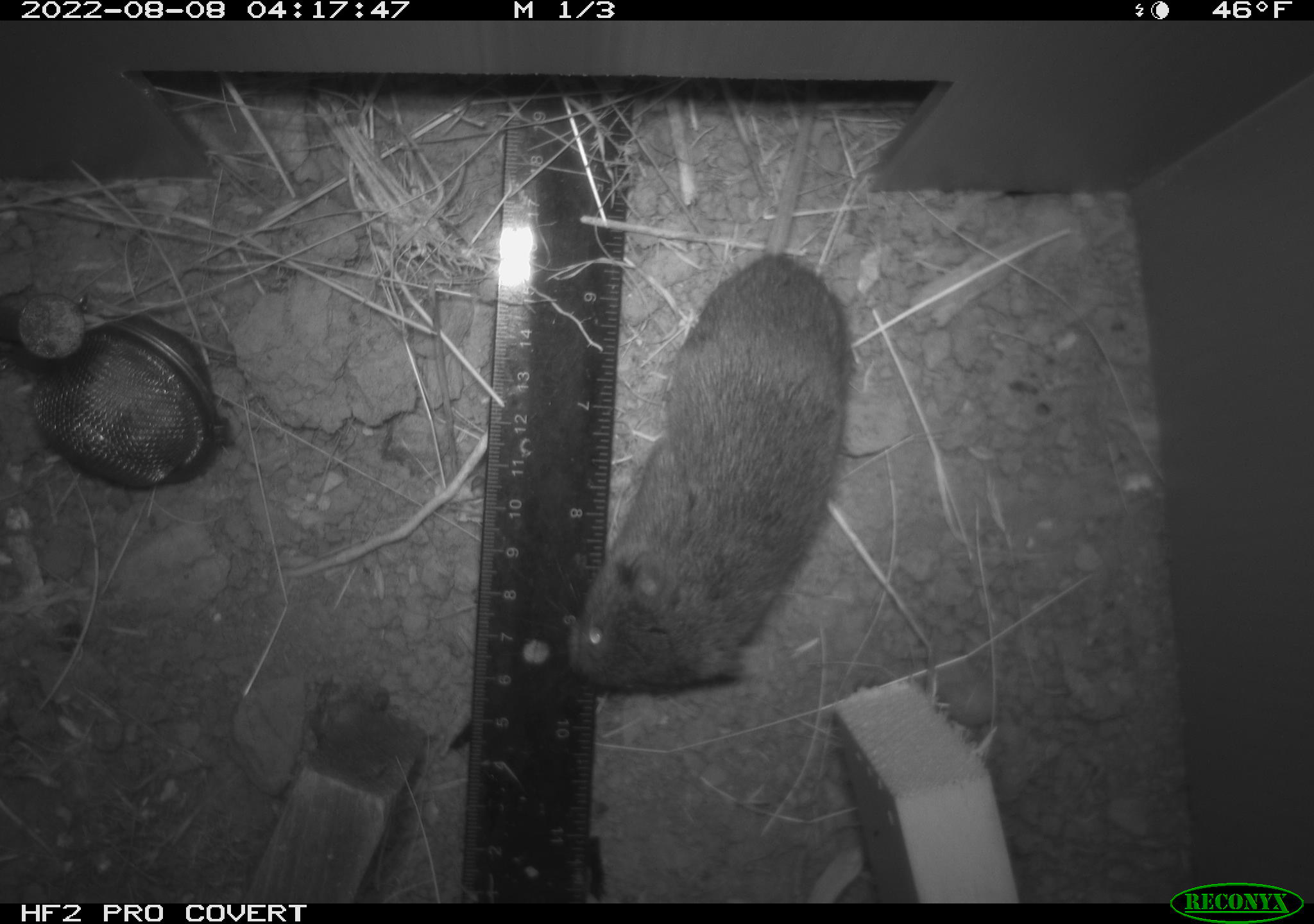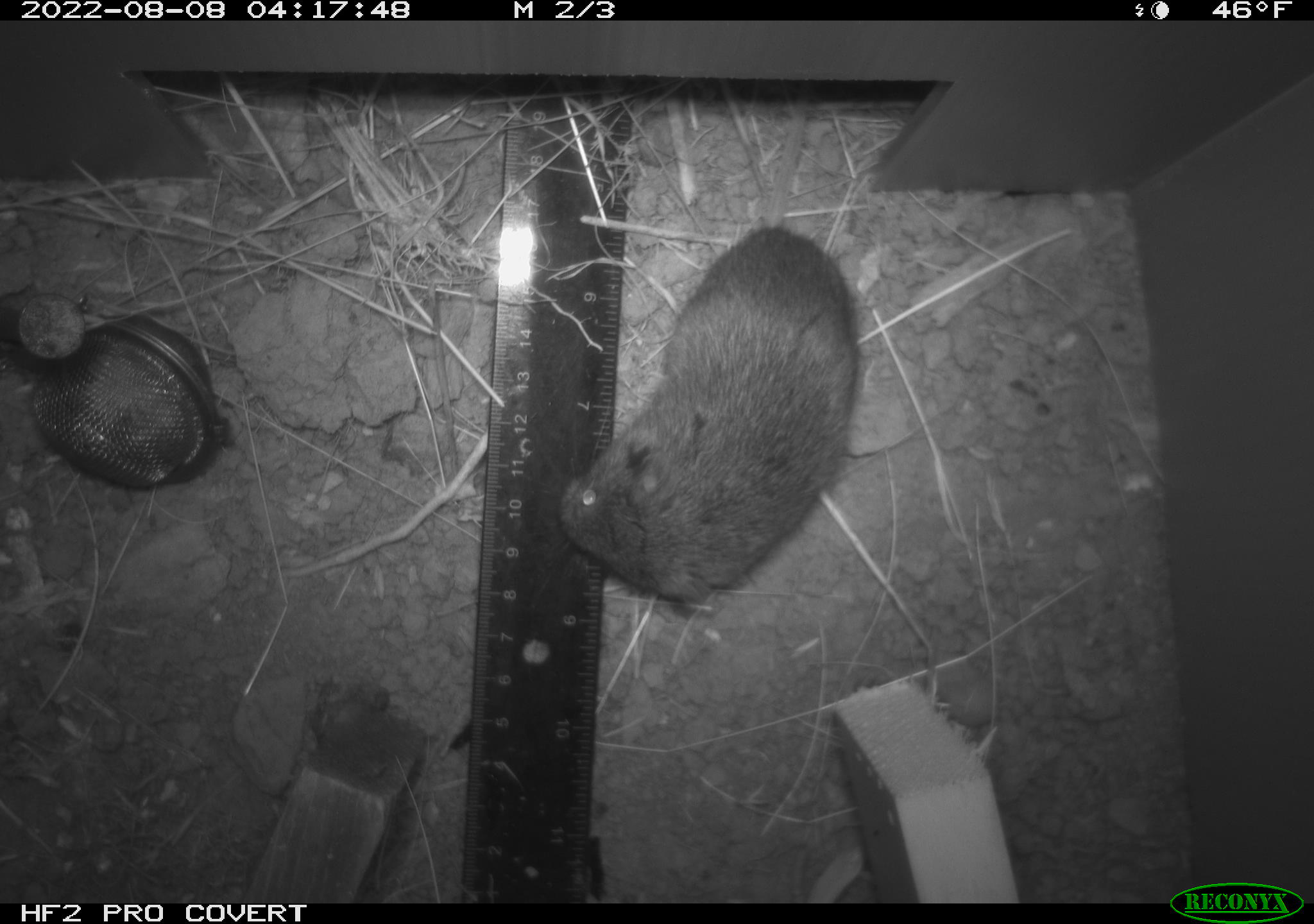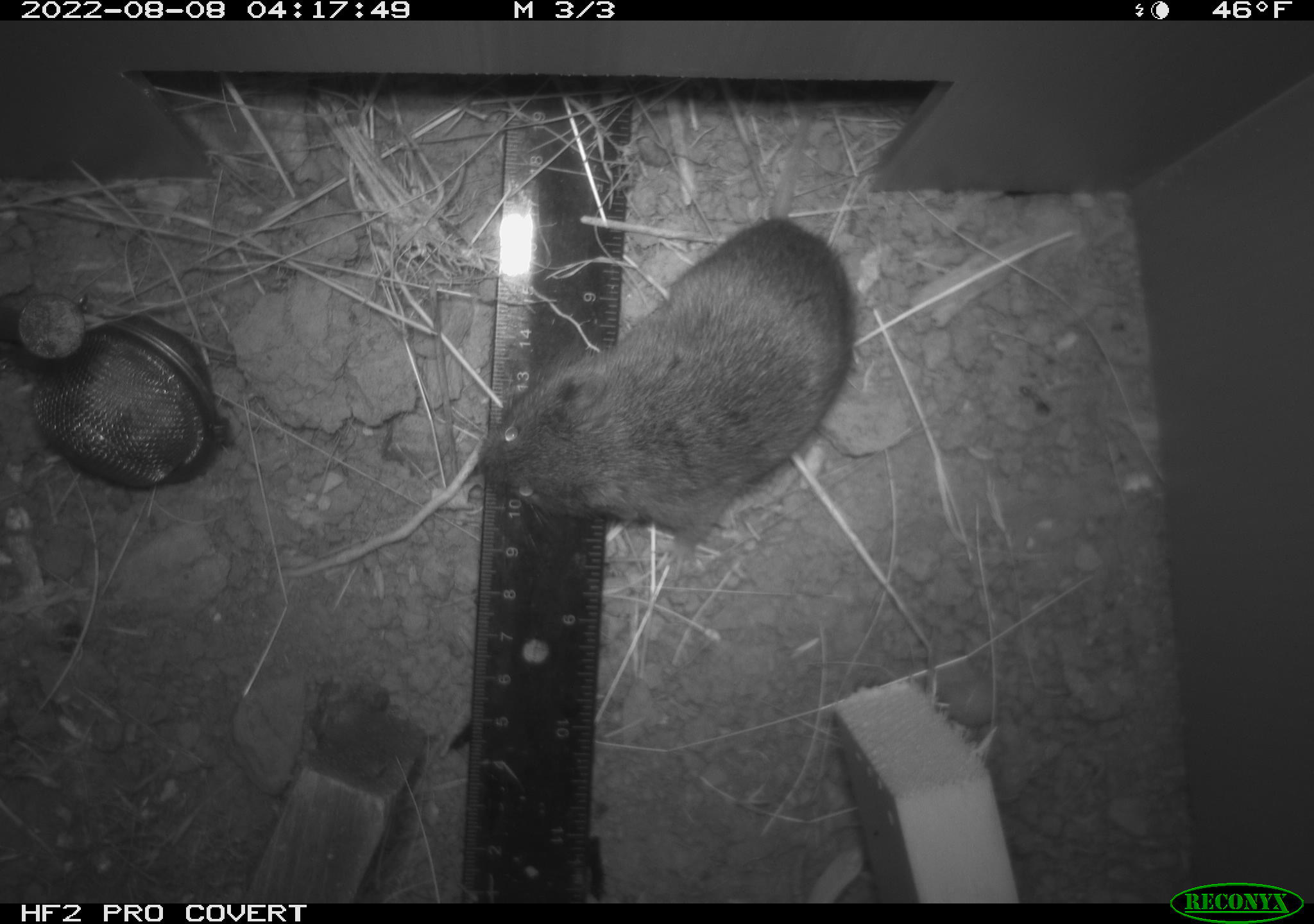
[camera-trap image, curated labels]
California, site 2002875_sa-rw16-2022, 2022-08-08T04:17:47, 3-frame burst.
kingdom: Animalia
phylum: Chordata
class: Mammalia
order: Rodentia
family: Cricetidae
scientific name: Arvicolinae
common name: voles, lemmings, and muskrats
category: arvicolinae subfamily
Arvicolinae subfamily (voles, lemmings, and muskrats) (Arvicolinae).